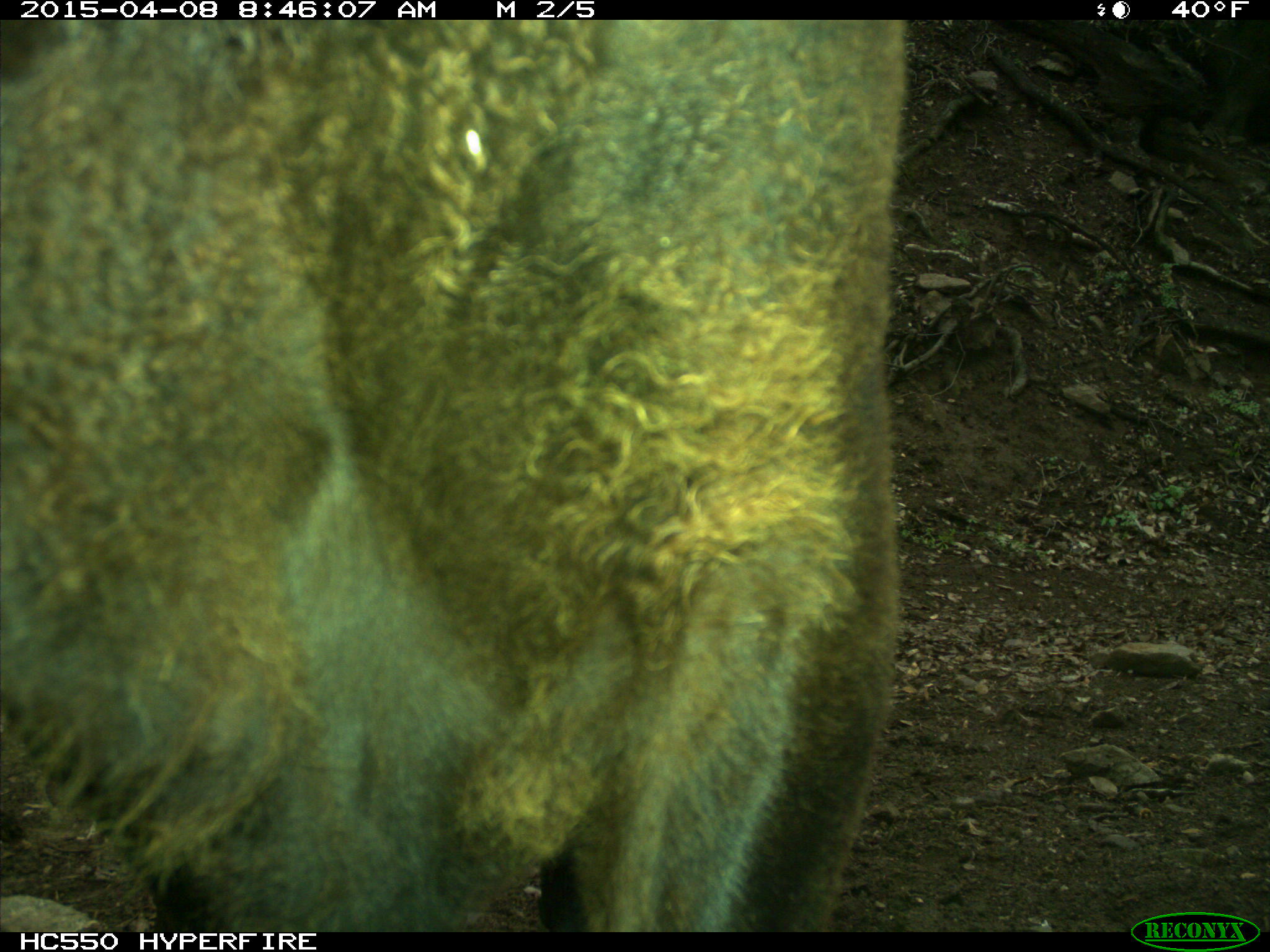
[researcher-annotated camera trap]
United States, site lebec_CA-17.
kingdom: Animalia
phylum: Chordata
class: Mammalia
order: Artiodactyla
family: Bovidae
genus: Bos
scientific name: Bos taurus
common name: domestic cow